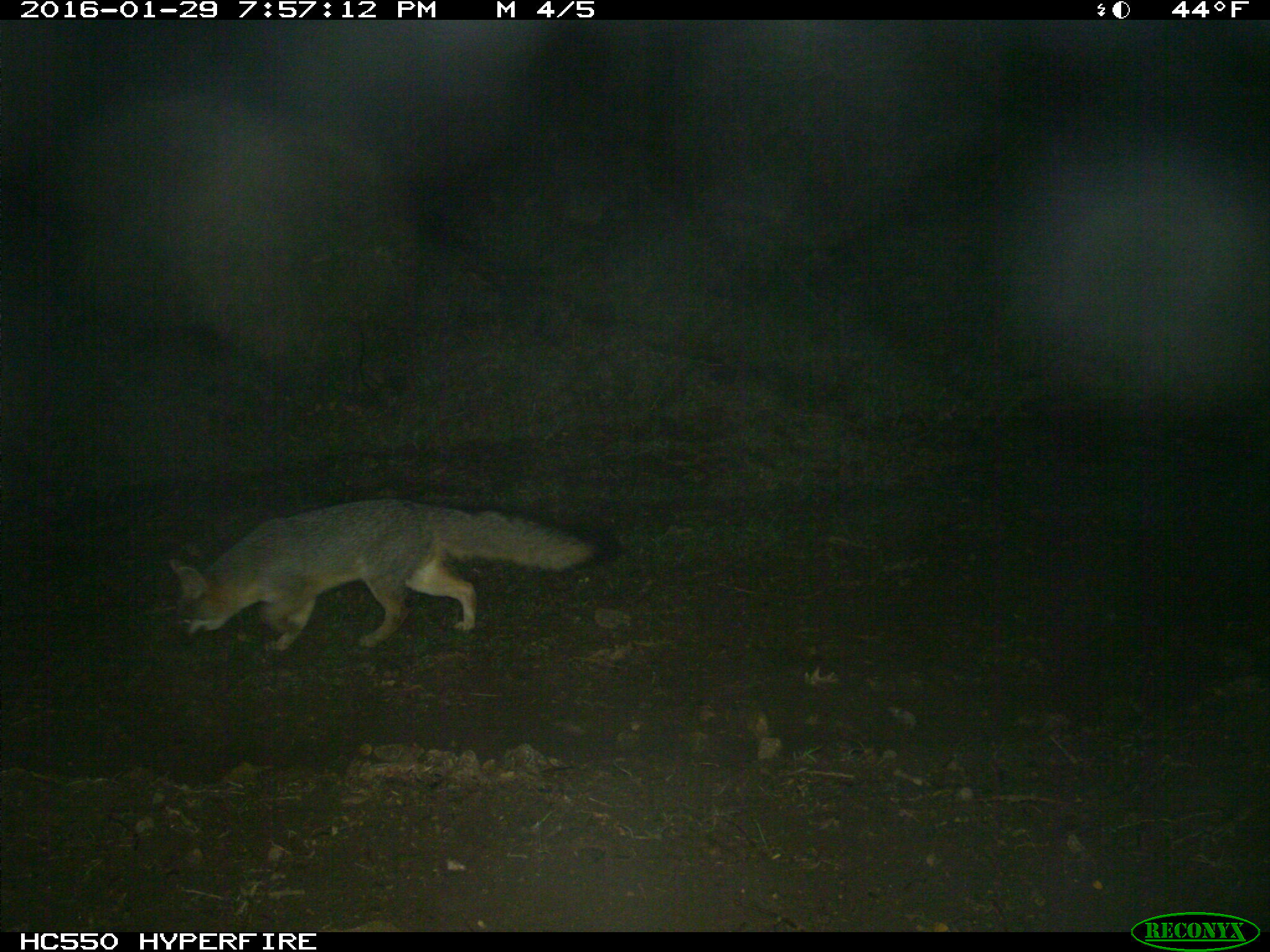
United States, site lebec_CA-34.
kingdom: Animalia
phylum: Chordata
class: Mammalia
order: Carnivora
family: Canidae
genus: Urocyon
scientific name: Urocyon cinereoargenteus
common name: gray fox